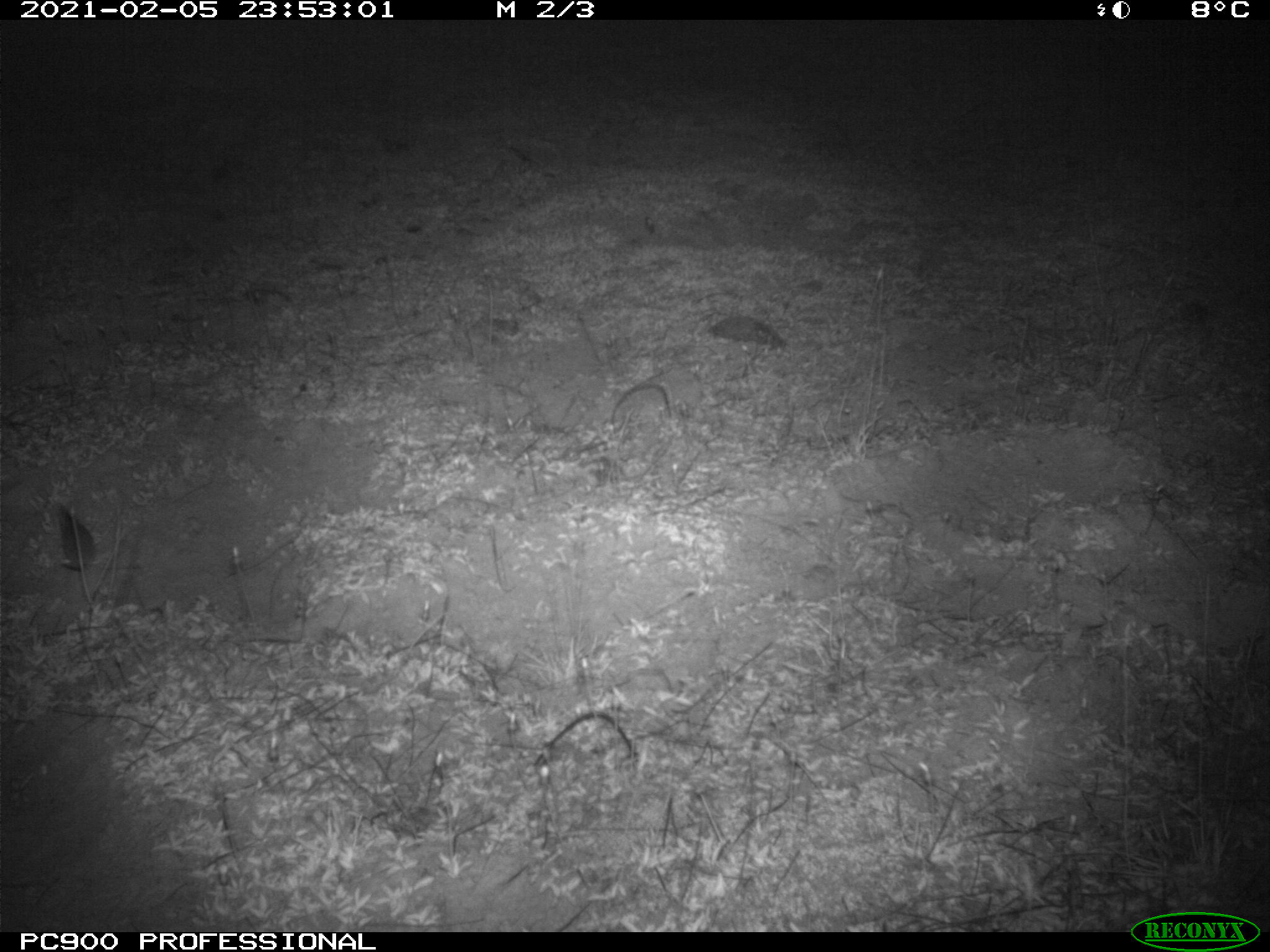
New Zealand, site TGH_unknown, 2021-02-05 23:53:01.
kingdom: Animalia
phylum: Chordata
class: Mammalia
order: Rodentia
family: Muridae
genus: Mus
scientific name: Mus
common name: mouse